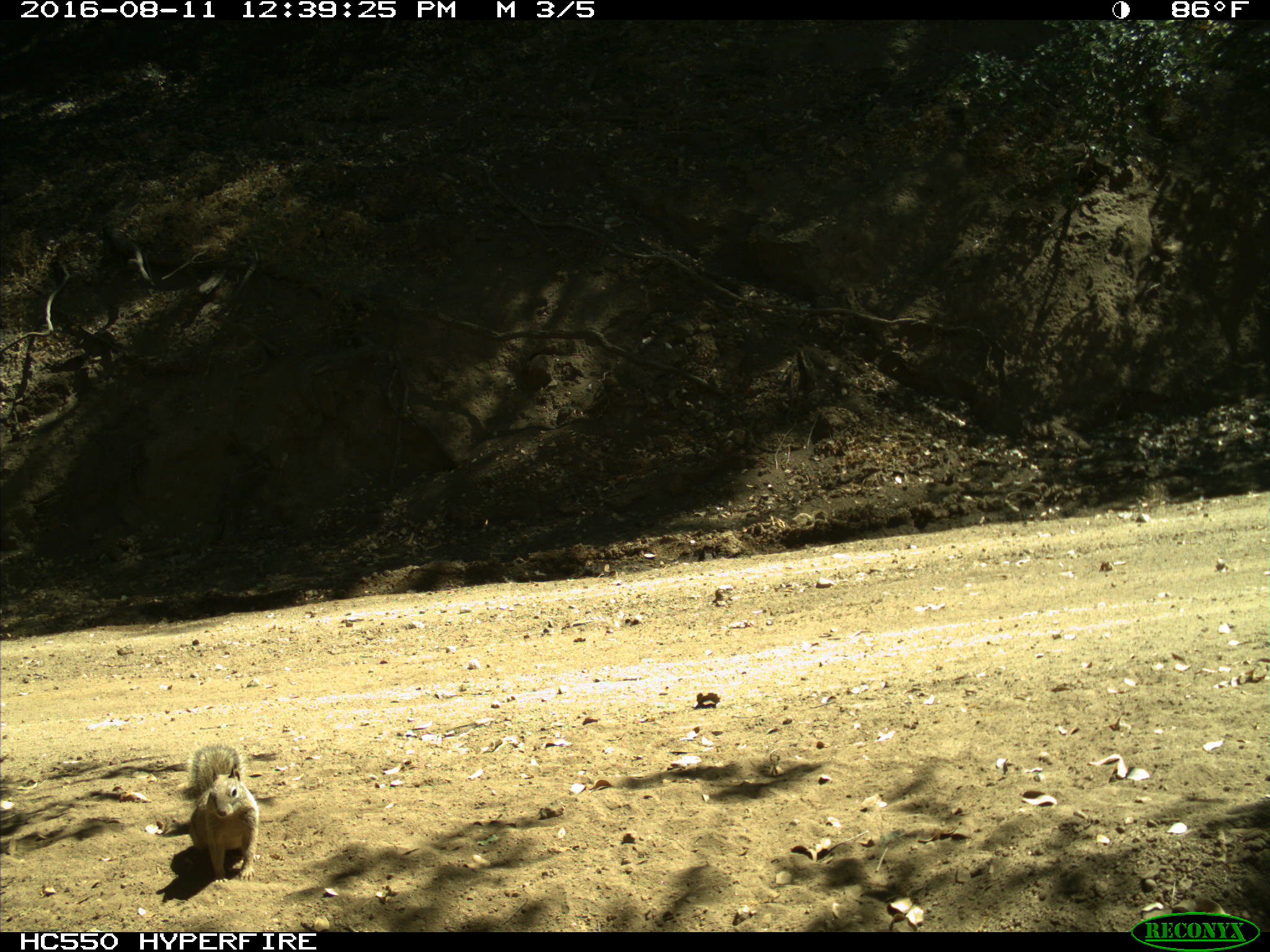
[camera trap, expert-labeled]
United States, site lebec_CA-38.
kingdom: Animalia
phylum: Chordata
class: Mammalia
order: Rodentia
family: Sciuridae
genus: Otospermophilus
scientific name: Otospermophilus beecheyi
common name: california ground squirrel